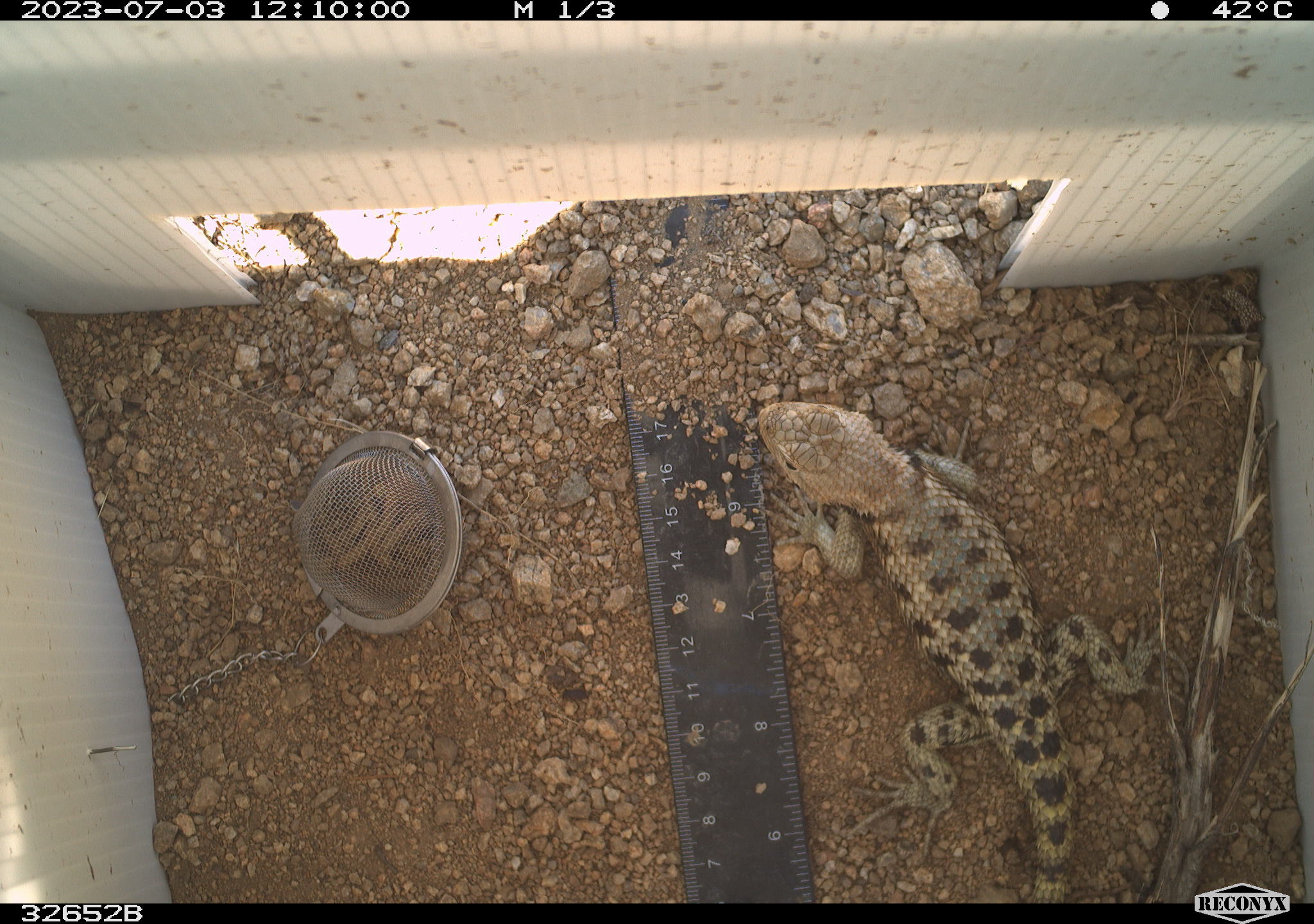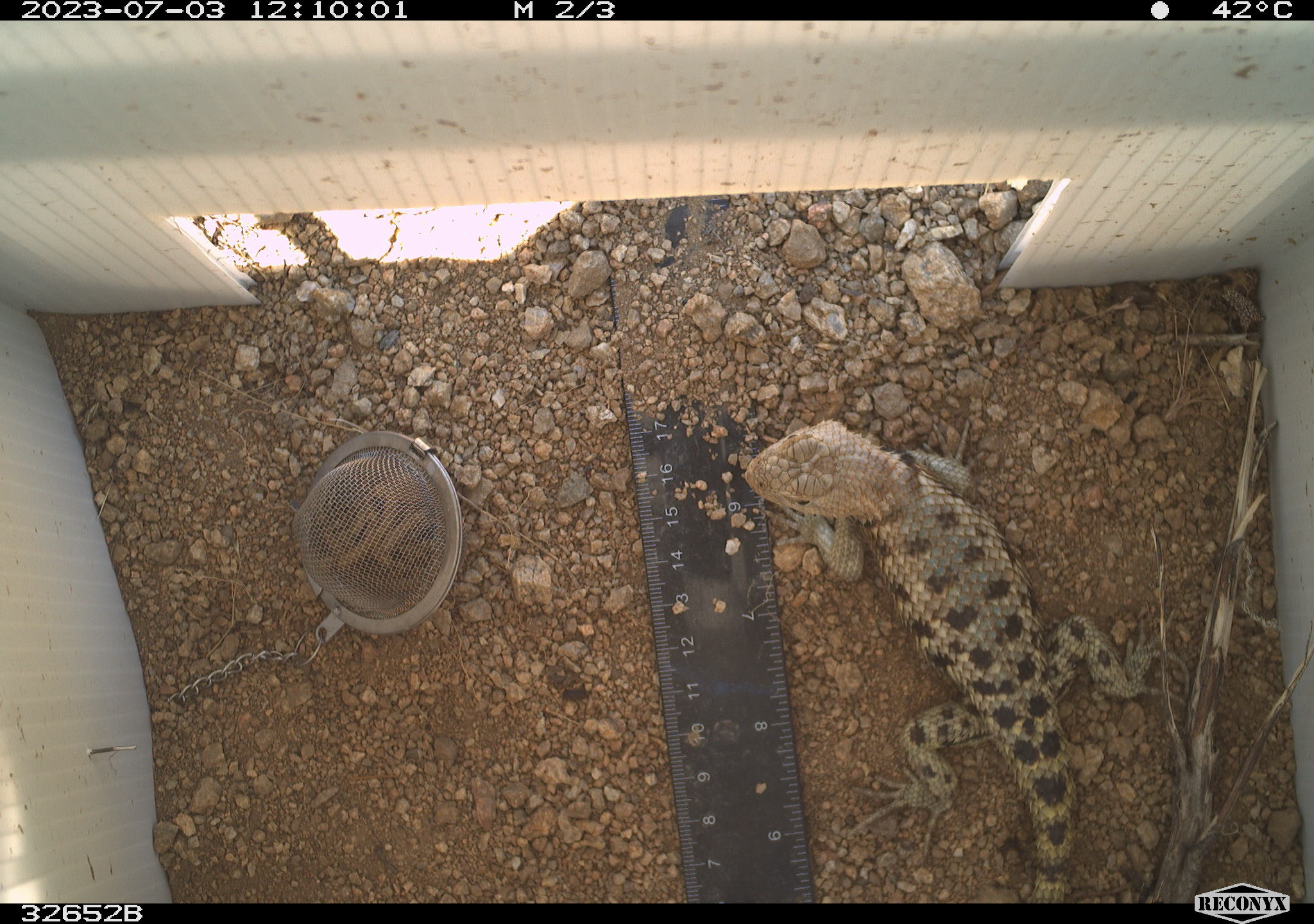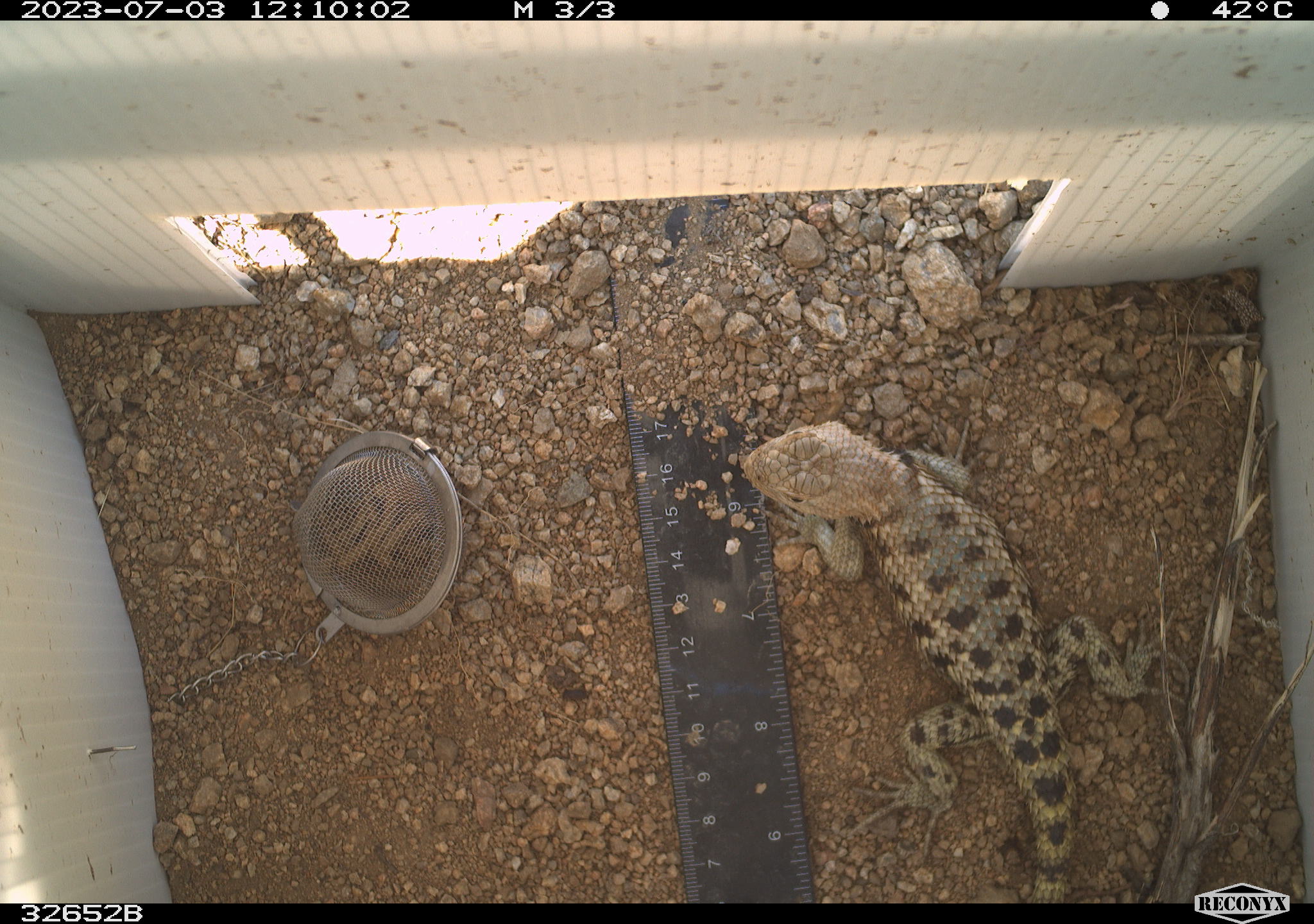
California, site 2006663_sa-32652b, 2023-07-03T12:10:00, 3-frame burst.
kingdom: Animalia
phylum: Chordata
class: Reptilia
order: Squamata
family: Phrynosomatidae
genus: Sceloporus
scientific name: Sceloporus uniformis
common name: yellow-backed spiny lizard